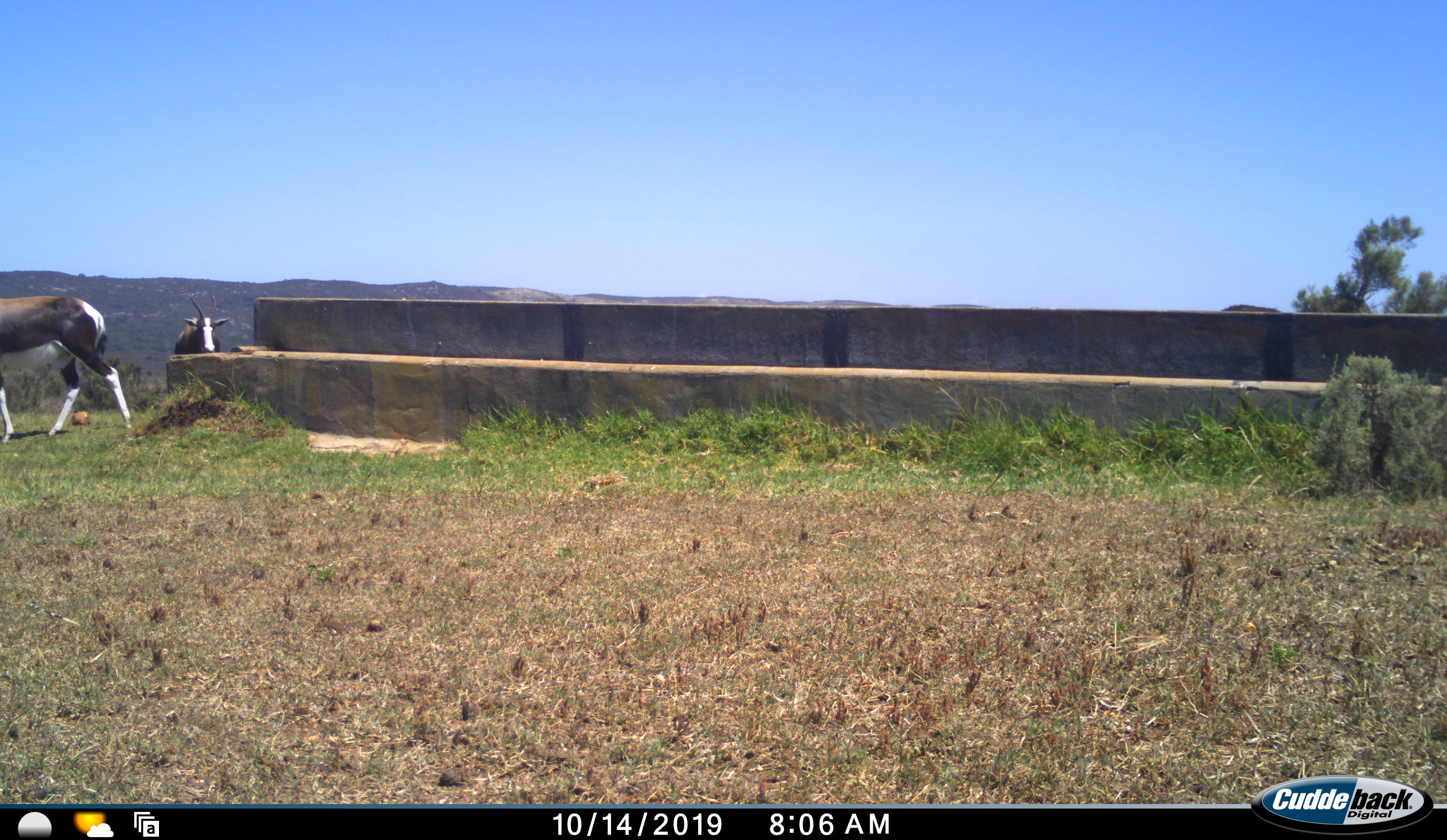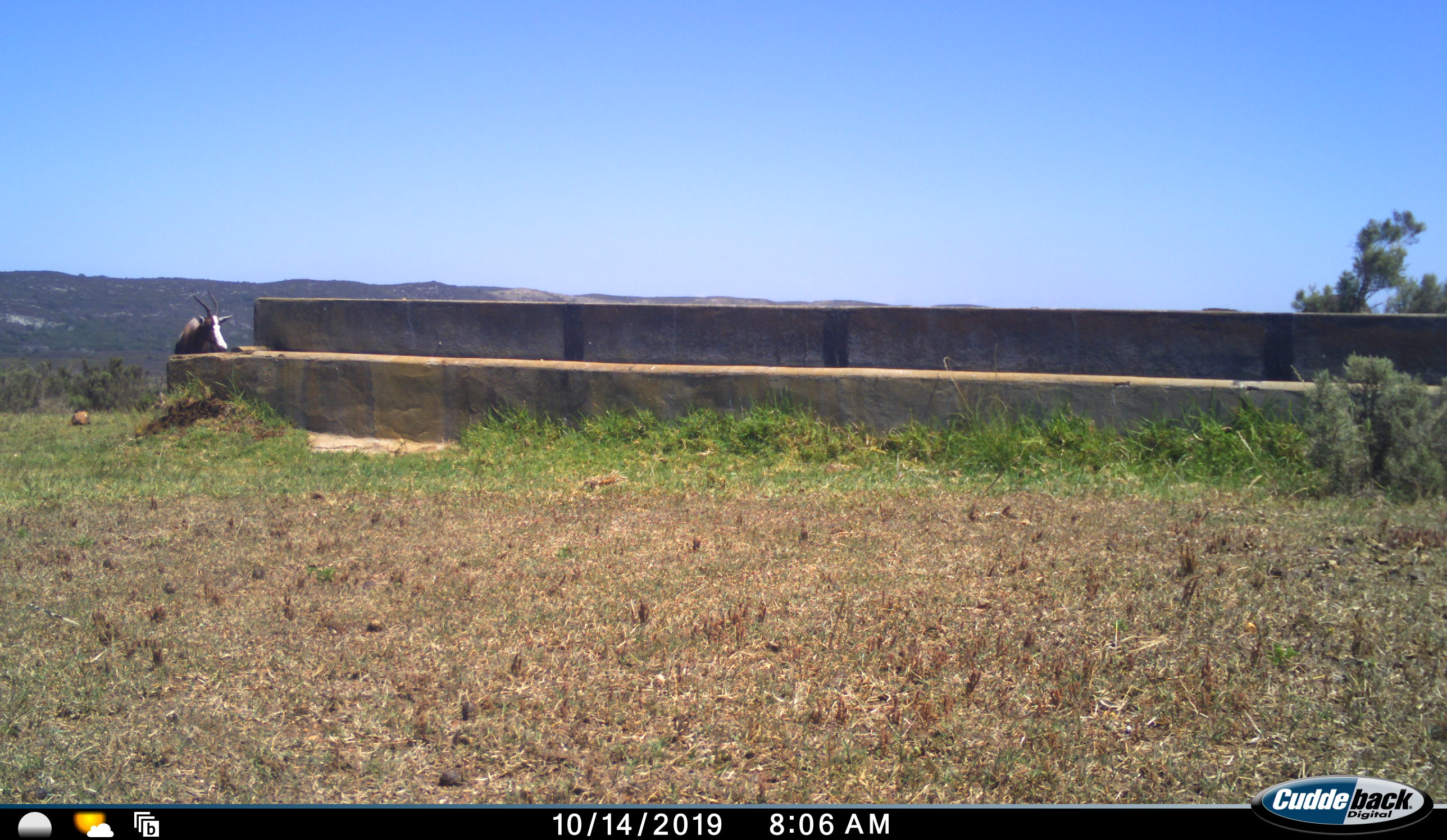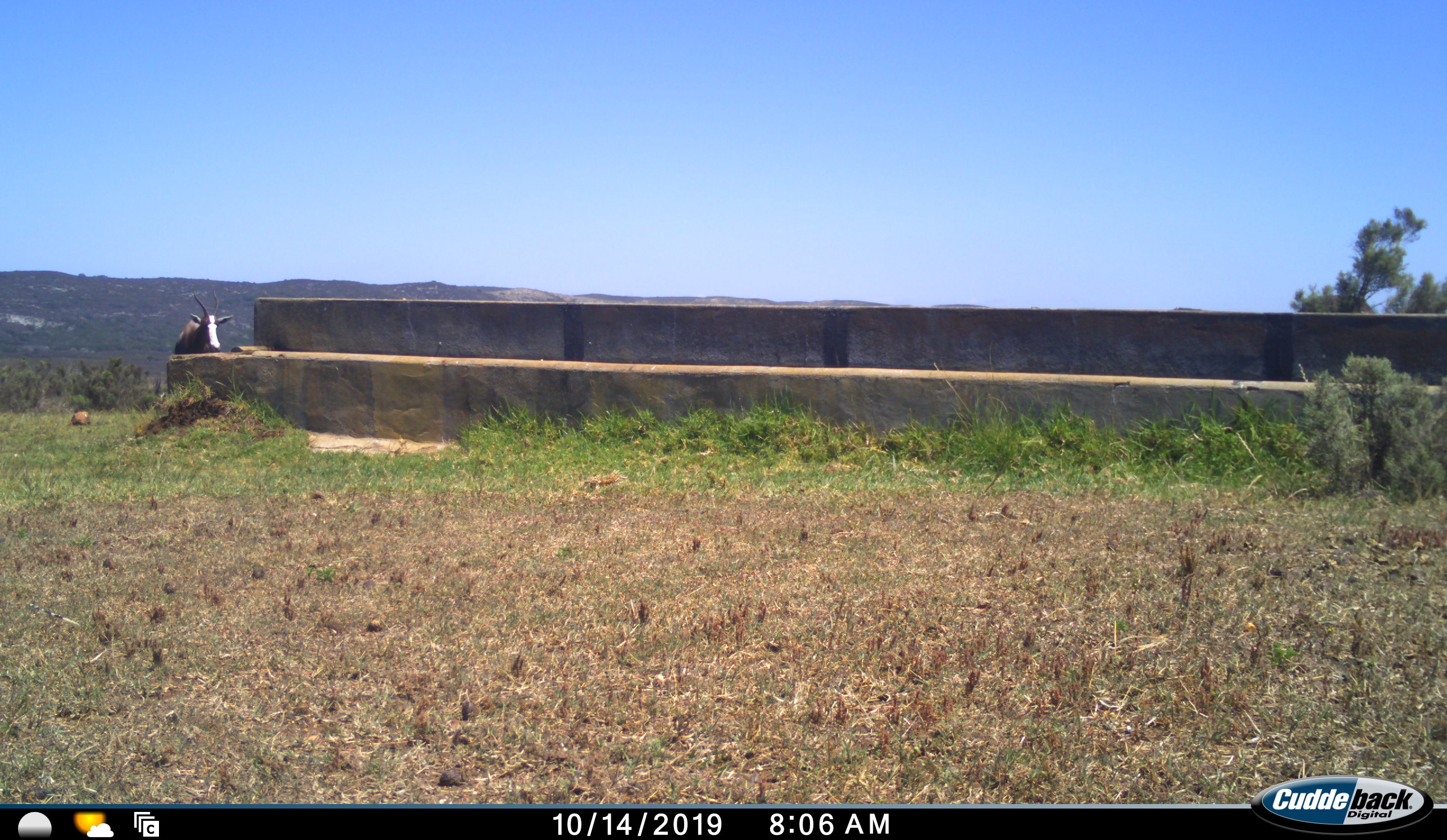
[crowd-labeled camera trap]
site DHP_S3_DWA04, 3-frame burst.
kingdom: Animalia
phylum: Chordata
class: Mammalia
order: Artiodactyla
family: Bovidae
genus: Damaliscus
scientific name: Damaliscus pygargus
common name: bontebok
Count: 2.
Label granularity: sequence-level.